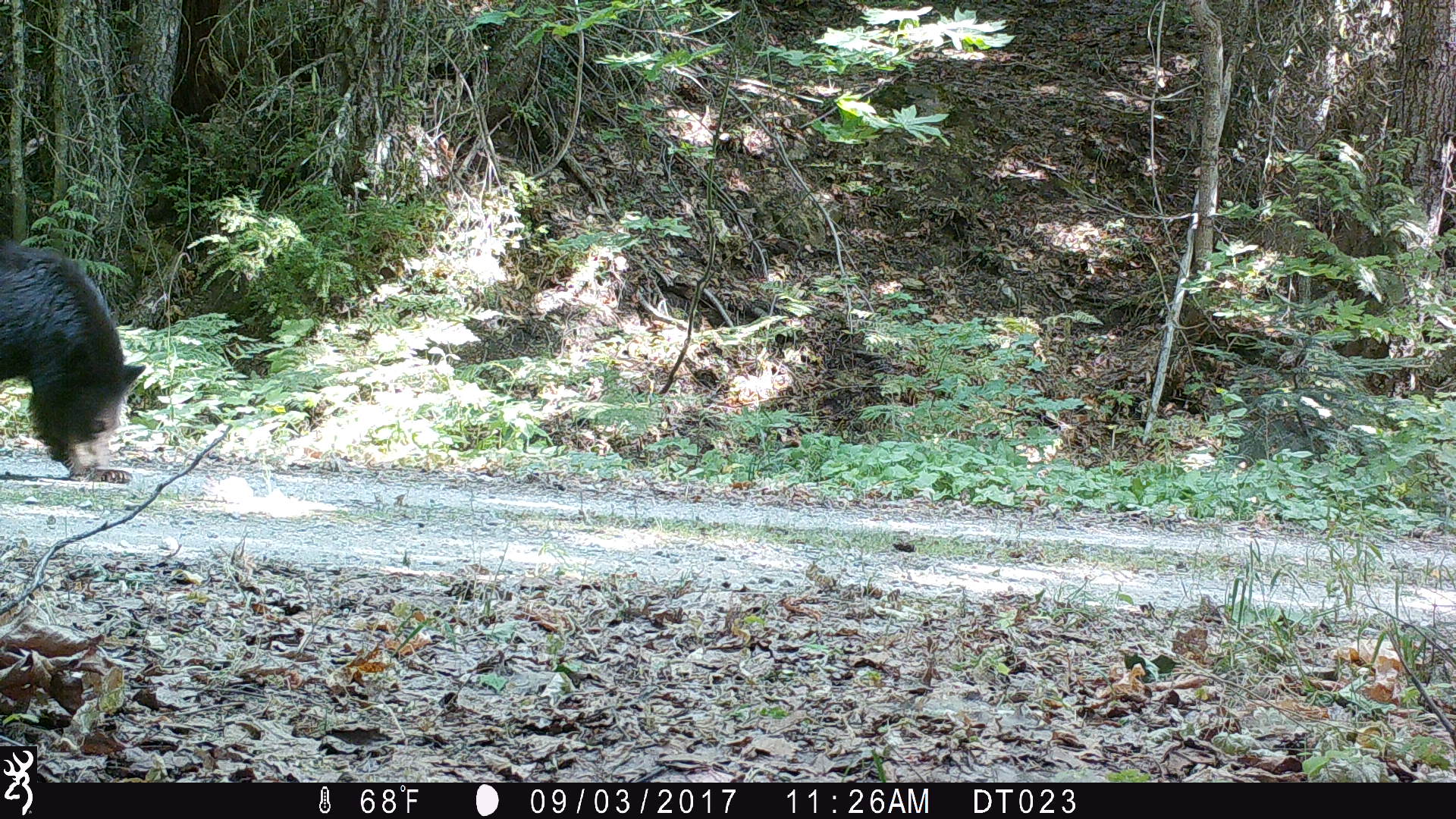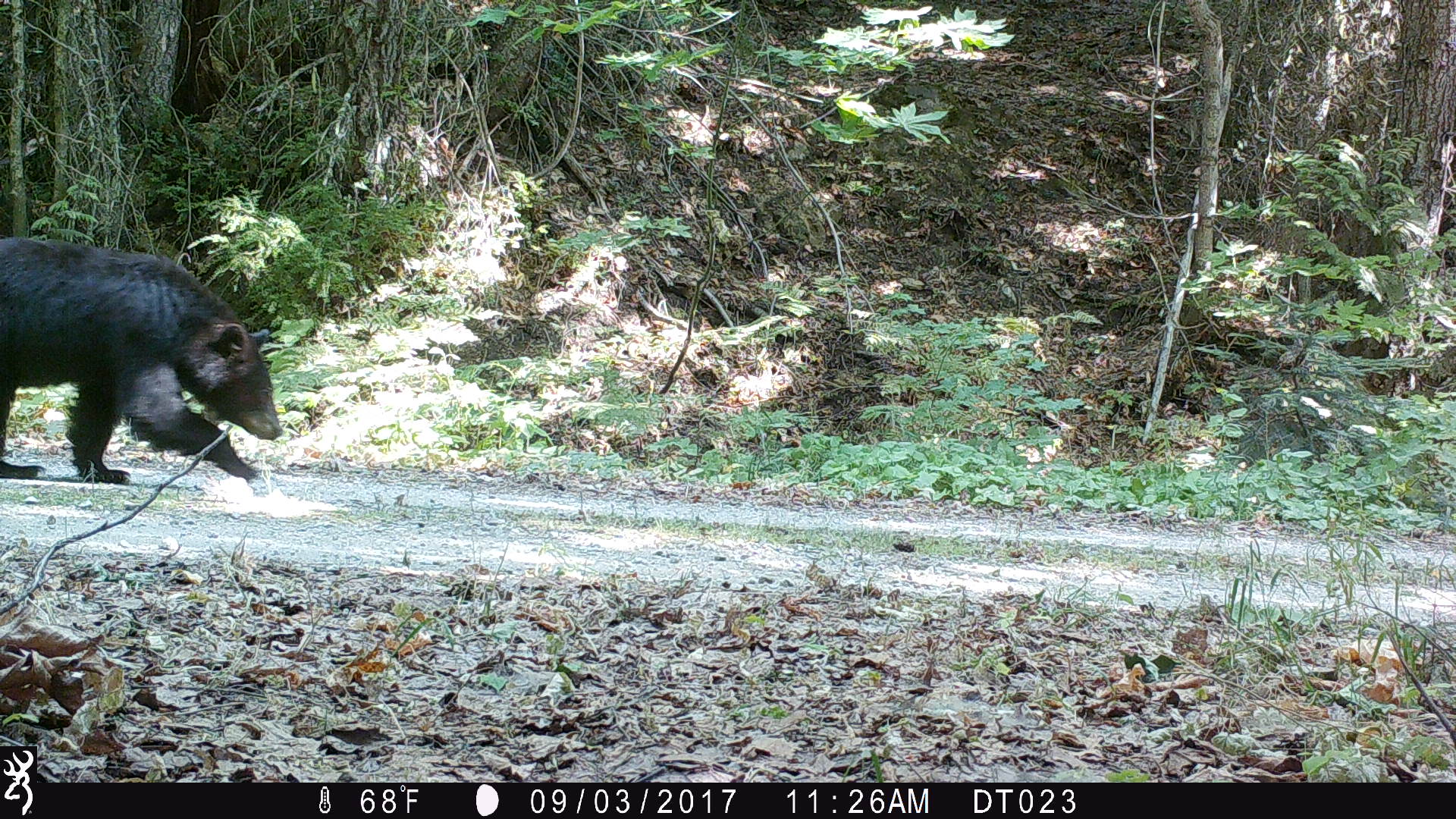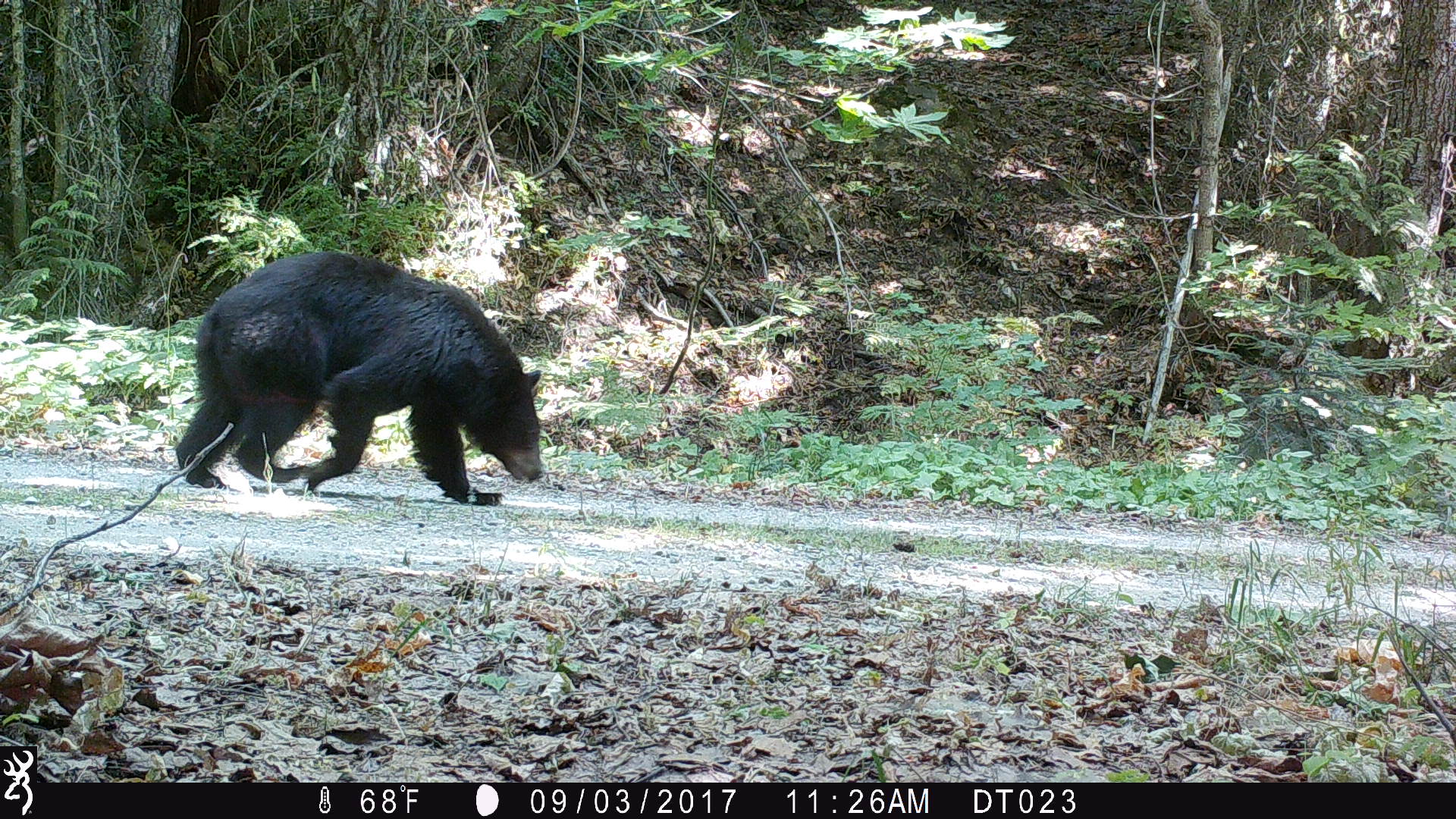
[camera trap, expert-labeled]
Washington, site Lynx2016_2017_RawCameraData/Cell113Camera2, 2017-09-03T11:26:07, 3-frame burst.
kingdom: Animalia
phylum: Chordata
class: Mammalia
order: Carnivora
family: Ursidae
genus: Ursus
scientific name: Ursus americanus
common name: american black bear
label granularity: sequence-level